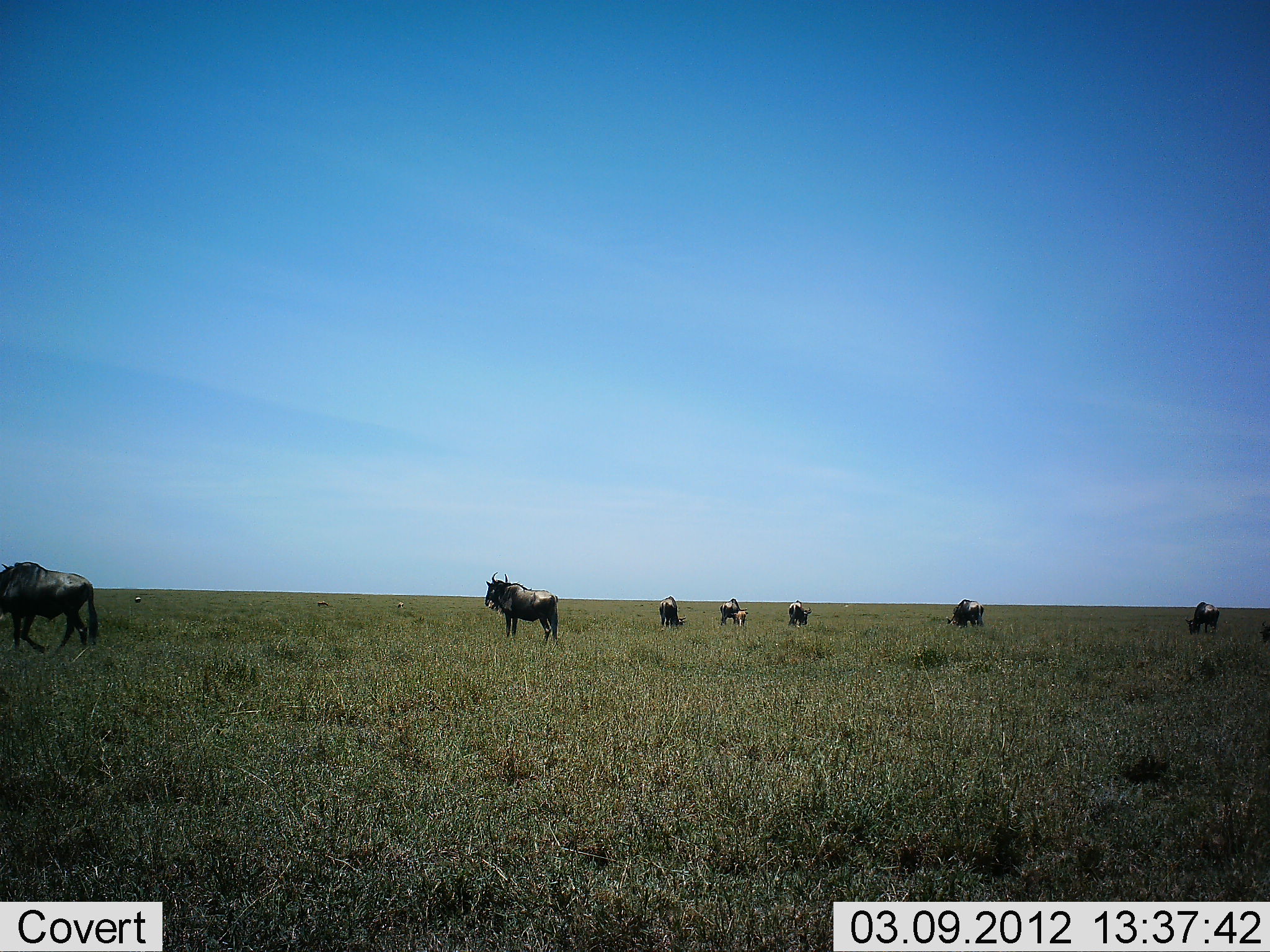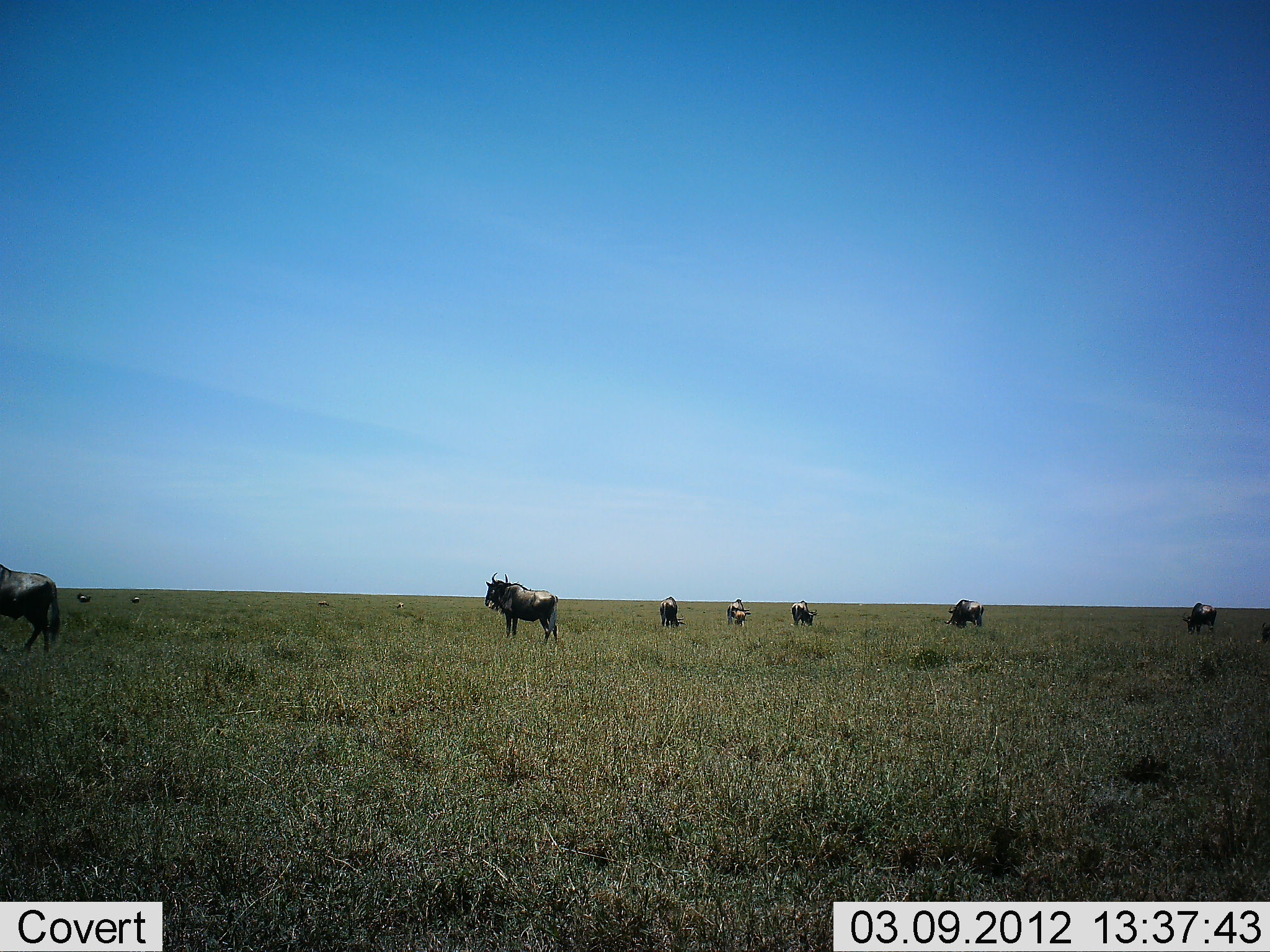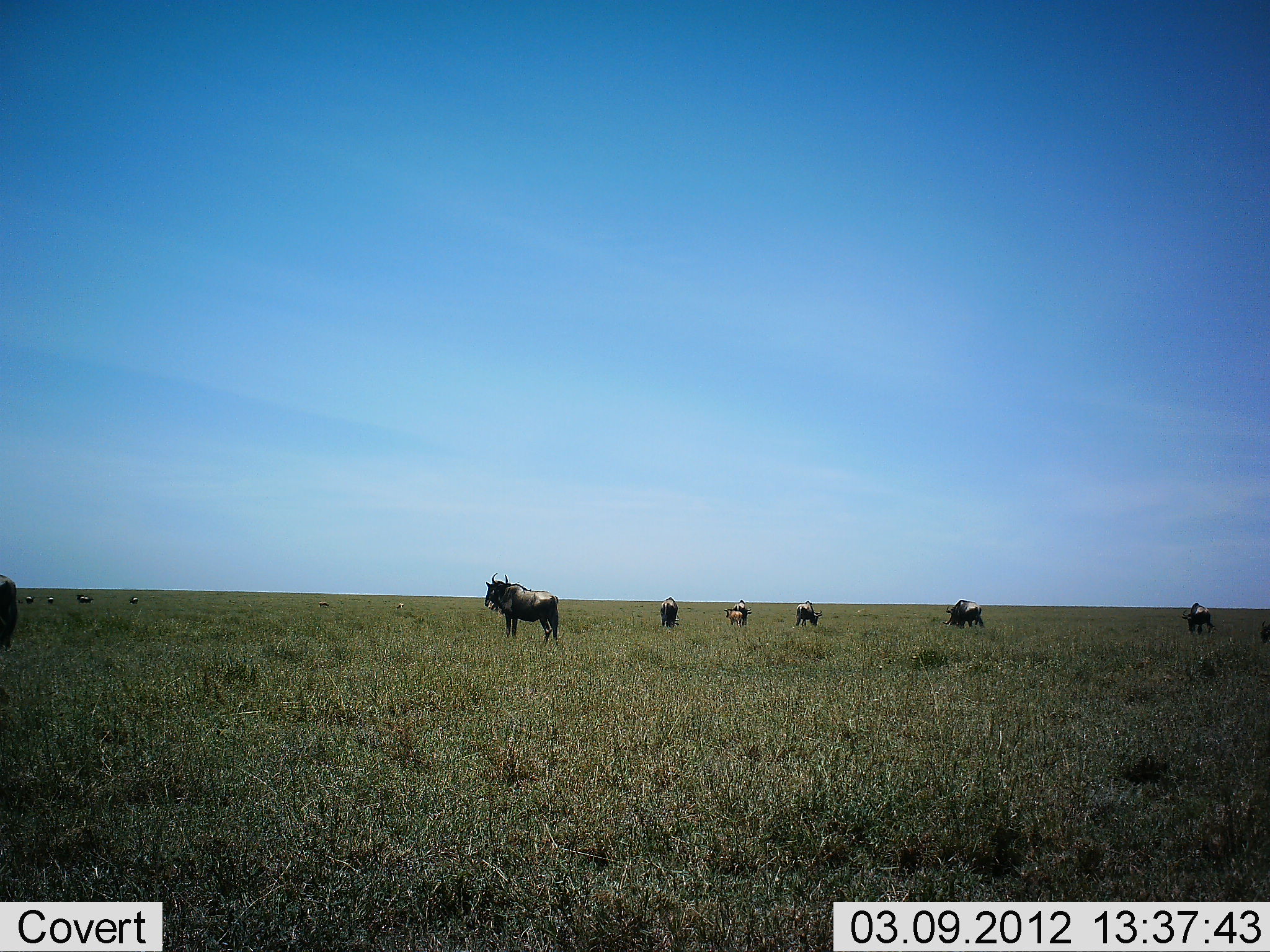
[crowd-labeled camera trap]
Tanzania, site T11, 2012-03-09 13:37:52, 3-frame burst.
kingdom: Animalia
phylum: Chordata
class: Mammalia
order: Artiodactyla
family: Bovidae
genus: Connochaetes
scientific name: Connochaetes taurinus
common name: blue wildebeest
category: wildebeest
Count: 10.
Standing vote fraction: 80%.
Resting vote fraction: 0%.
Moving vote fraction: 67%.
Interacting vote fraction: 0%.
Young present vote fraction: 13%.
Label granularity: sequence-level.